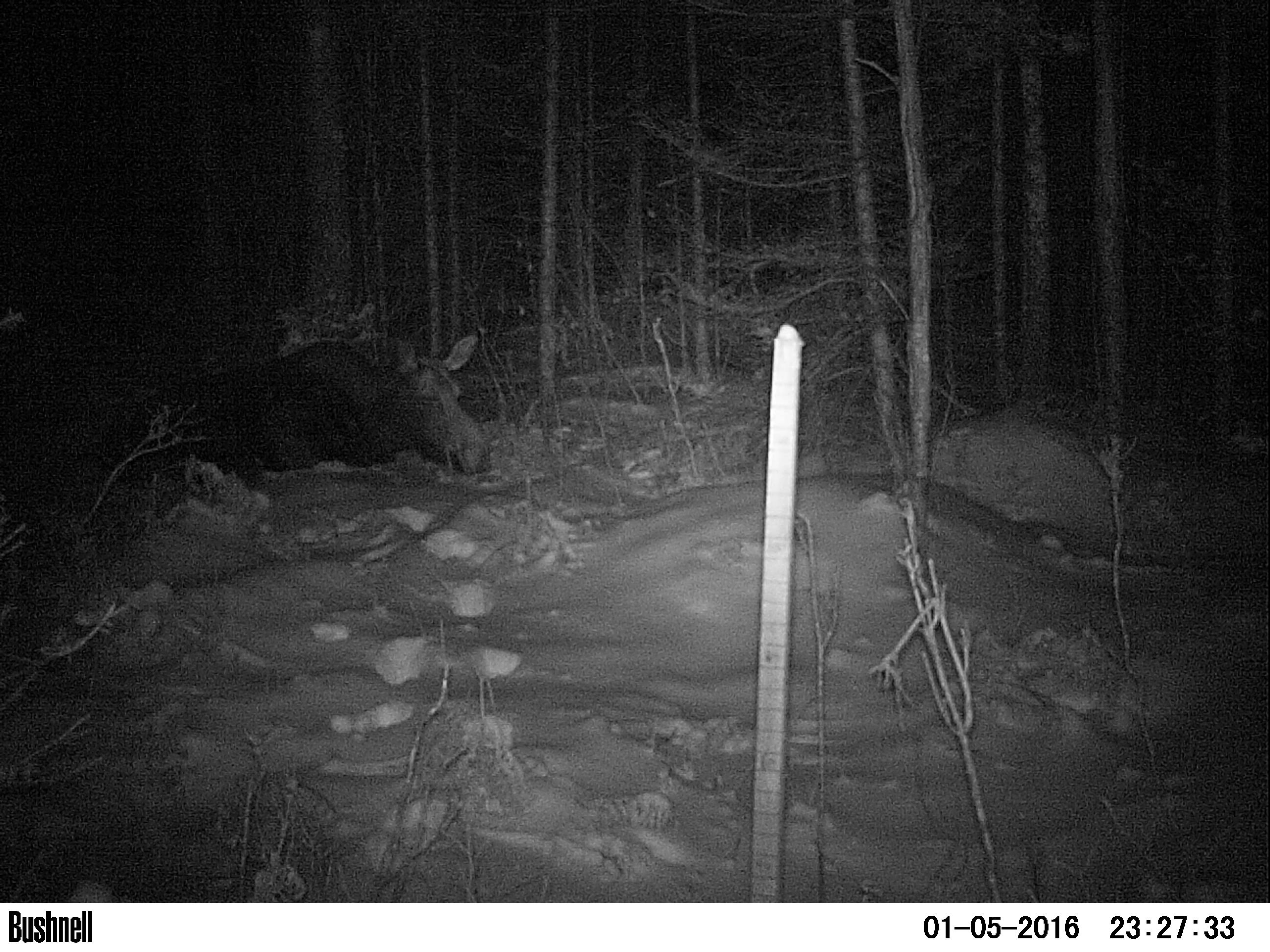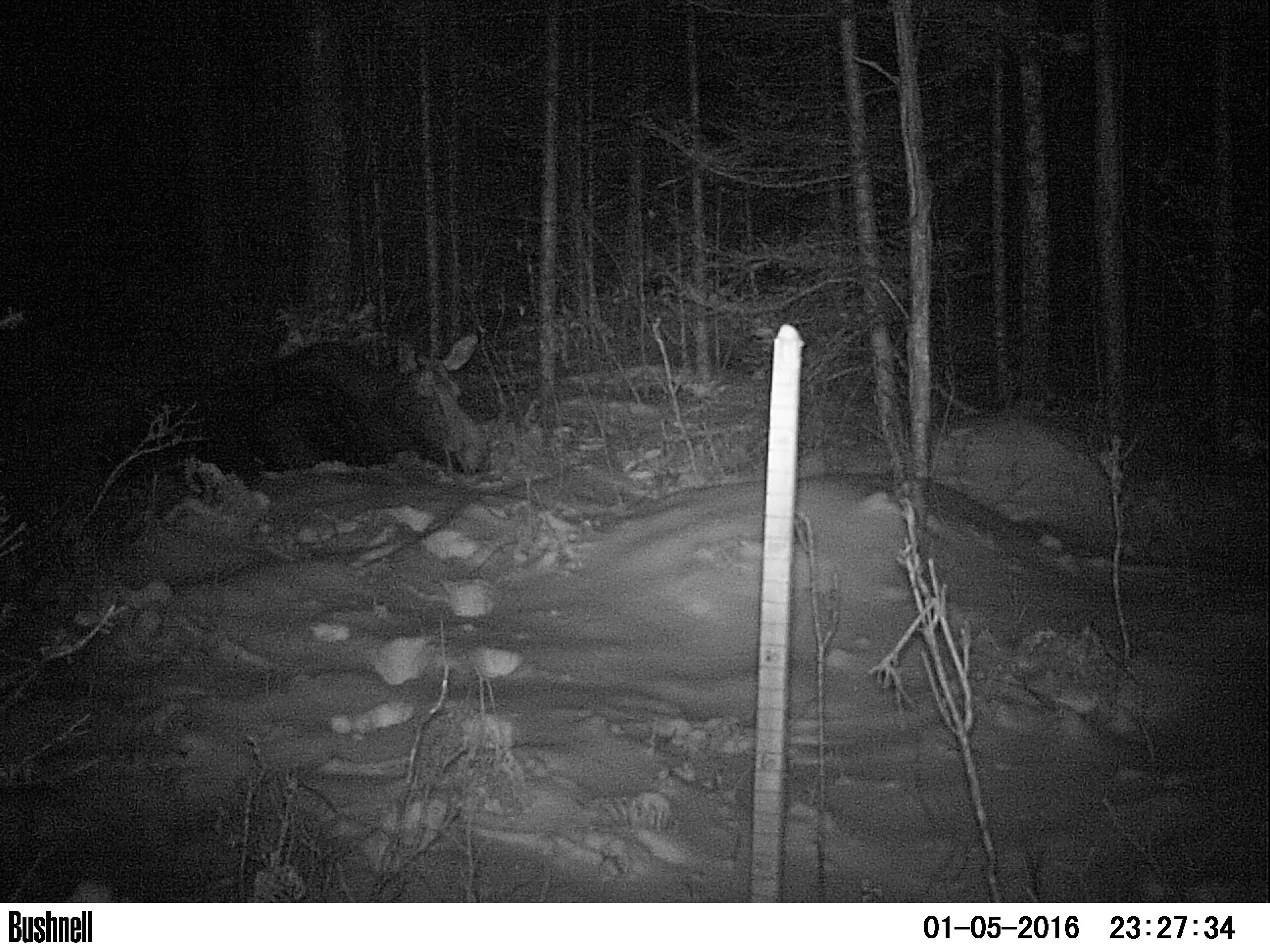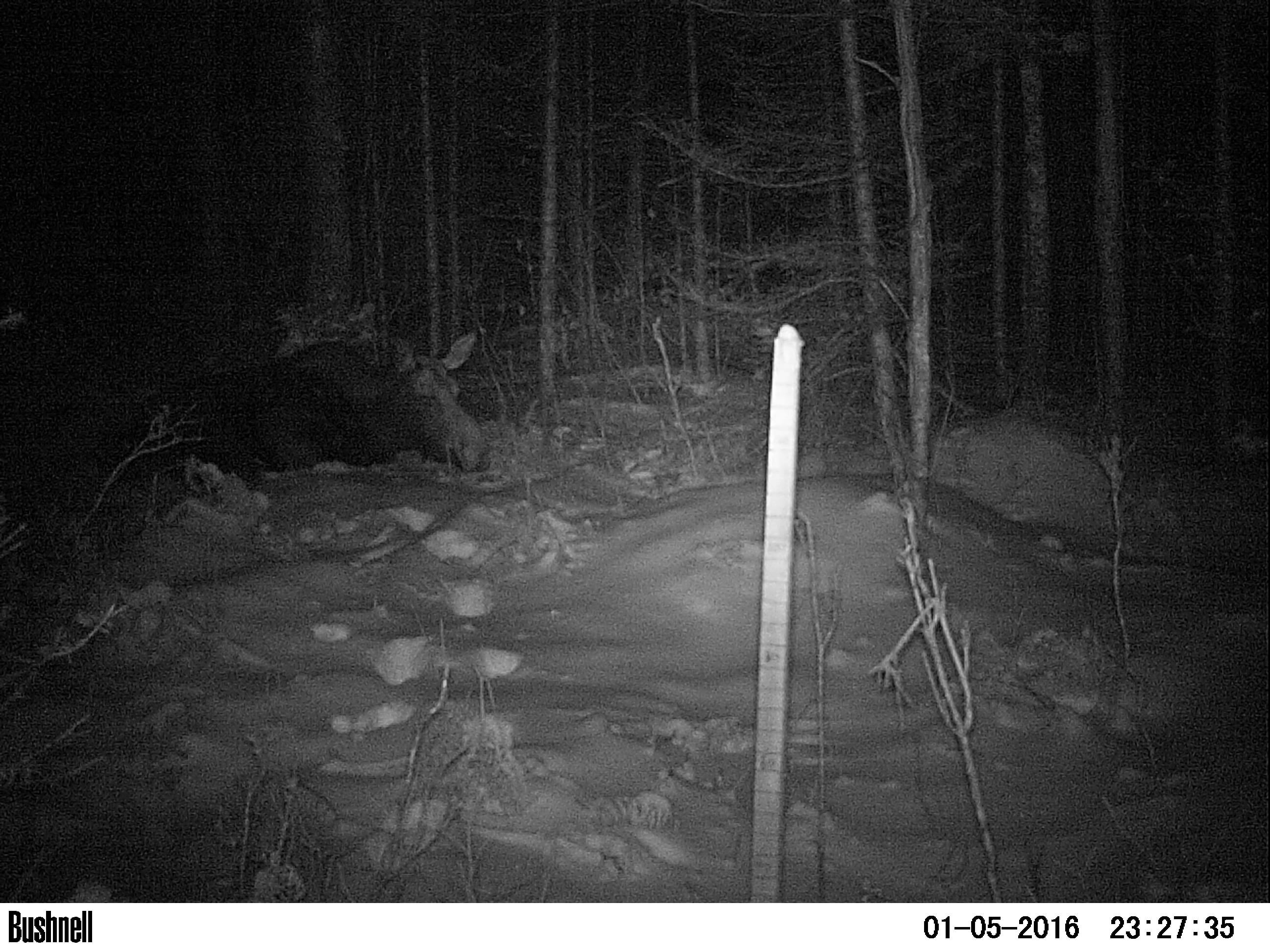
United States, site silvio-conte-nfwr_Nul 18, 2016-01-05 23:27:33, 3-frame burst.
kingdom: Animalia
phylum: Chordata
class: Mammalia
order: Artiodactyla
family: Cervidae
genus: Alces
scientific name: Alces alces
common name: moose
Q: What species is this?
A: Moose (Alces alces).